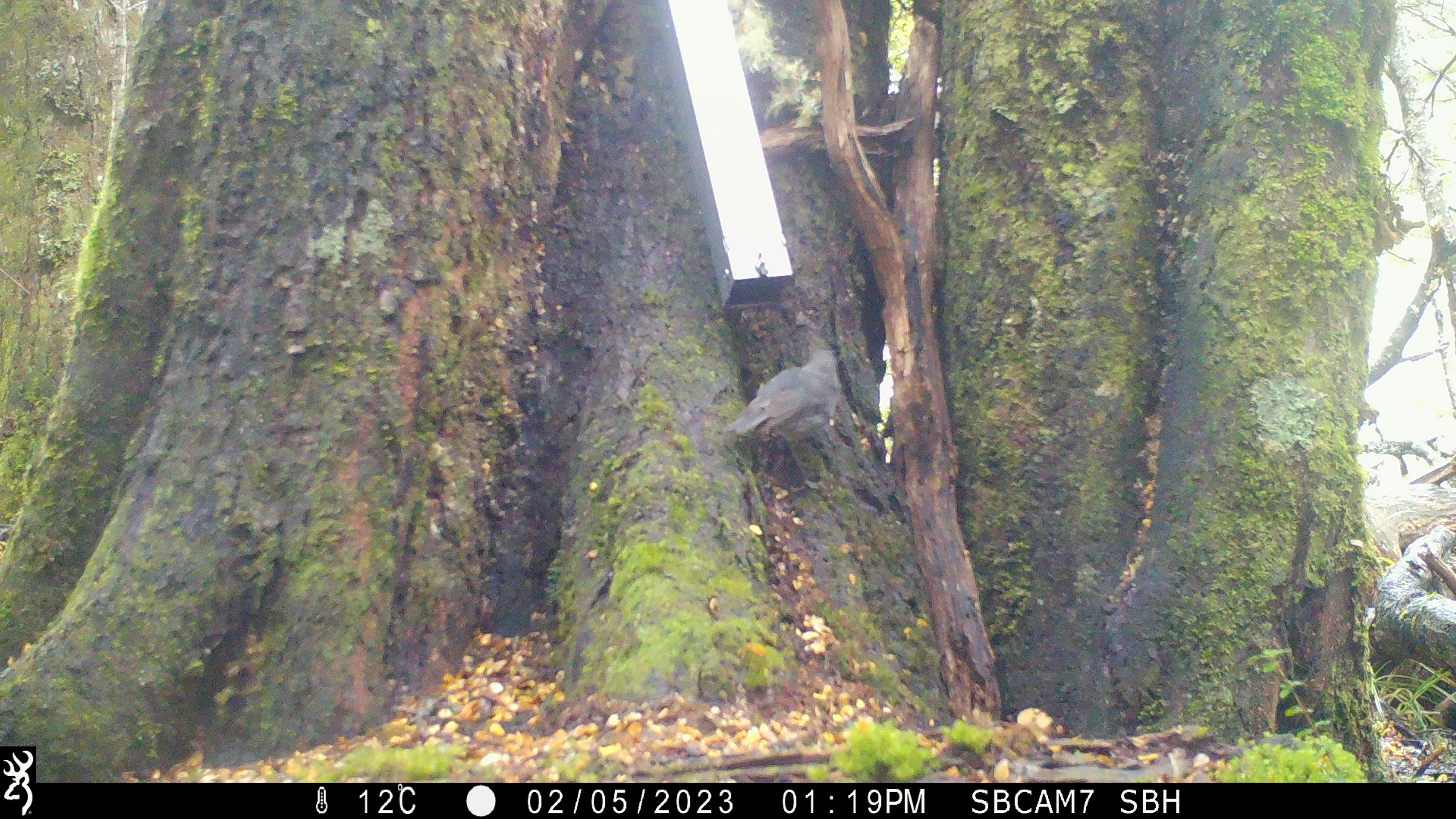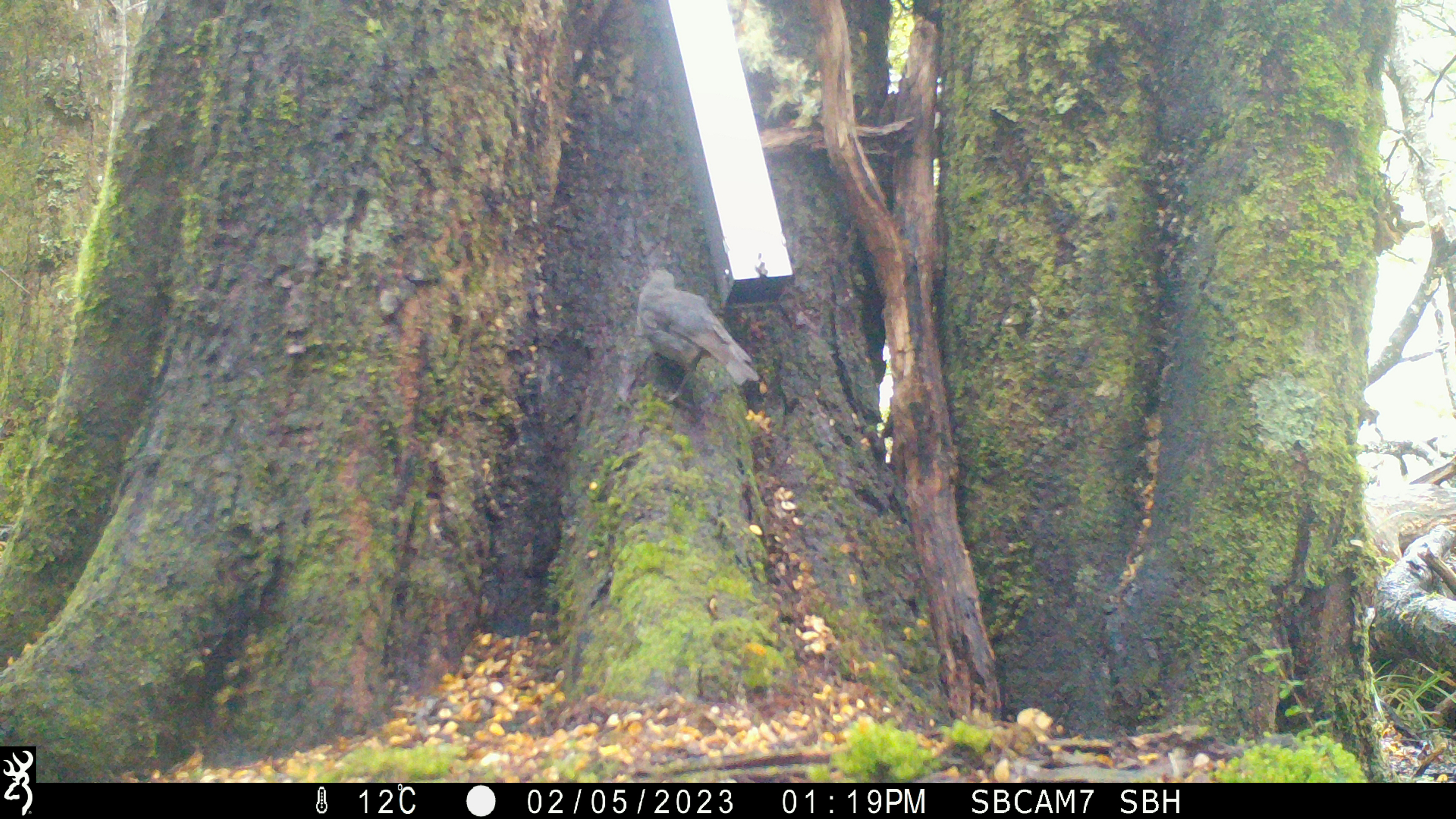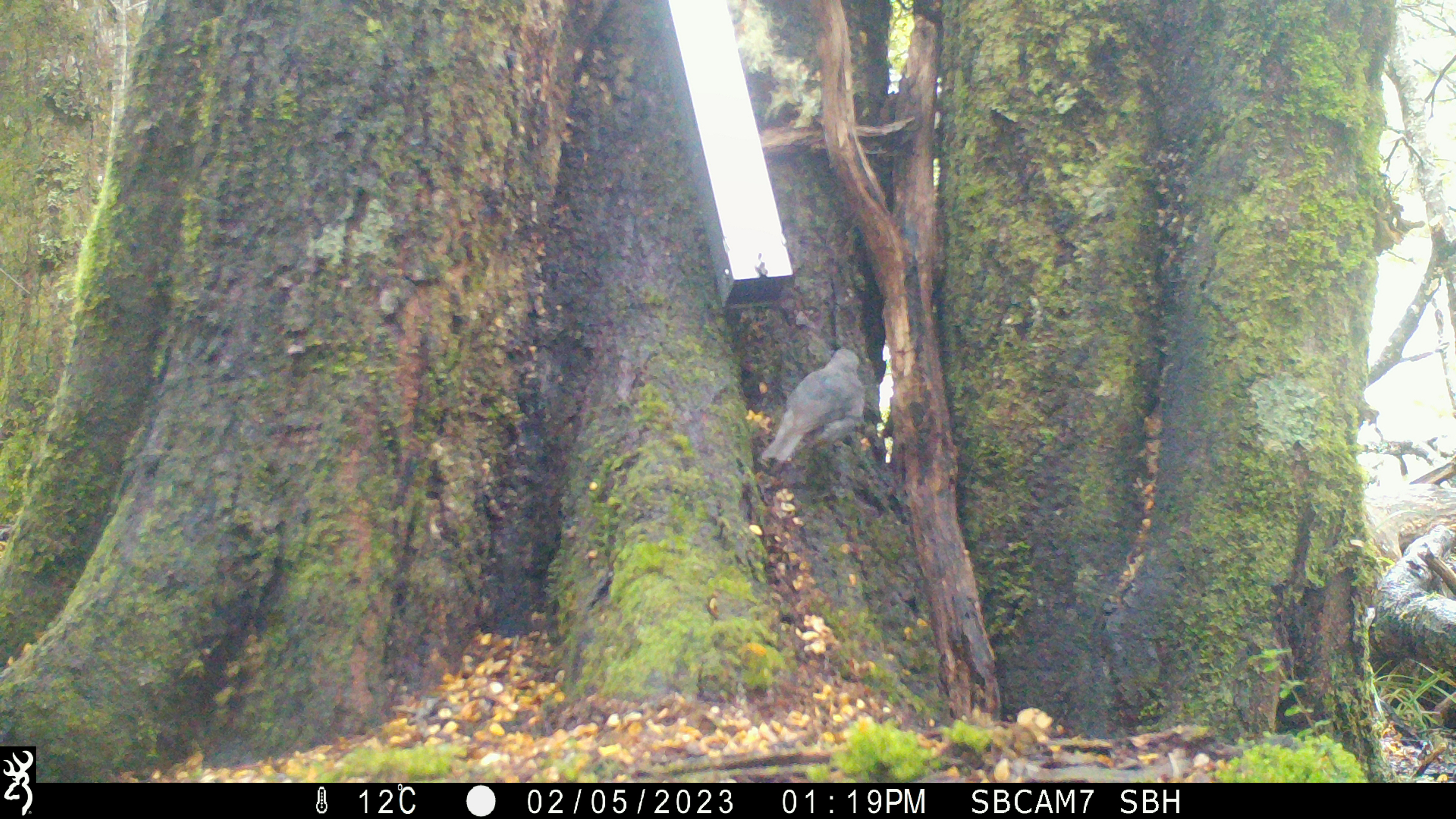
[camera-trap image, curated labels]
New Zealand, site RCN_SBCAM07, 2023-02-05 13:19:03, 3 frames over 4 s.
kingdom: Animalia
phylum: Chordata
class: Aves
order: Passeriformes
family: Petroicidae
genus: Petroica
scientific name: Petroica australis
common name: new zealand robin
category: robin